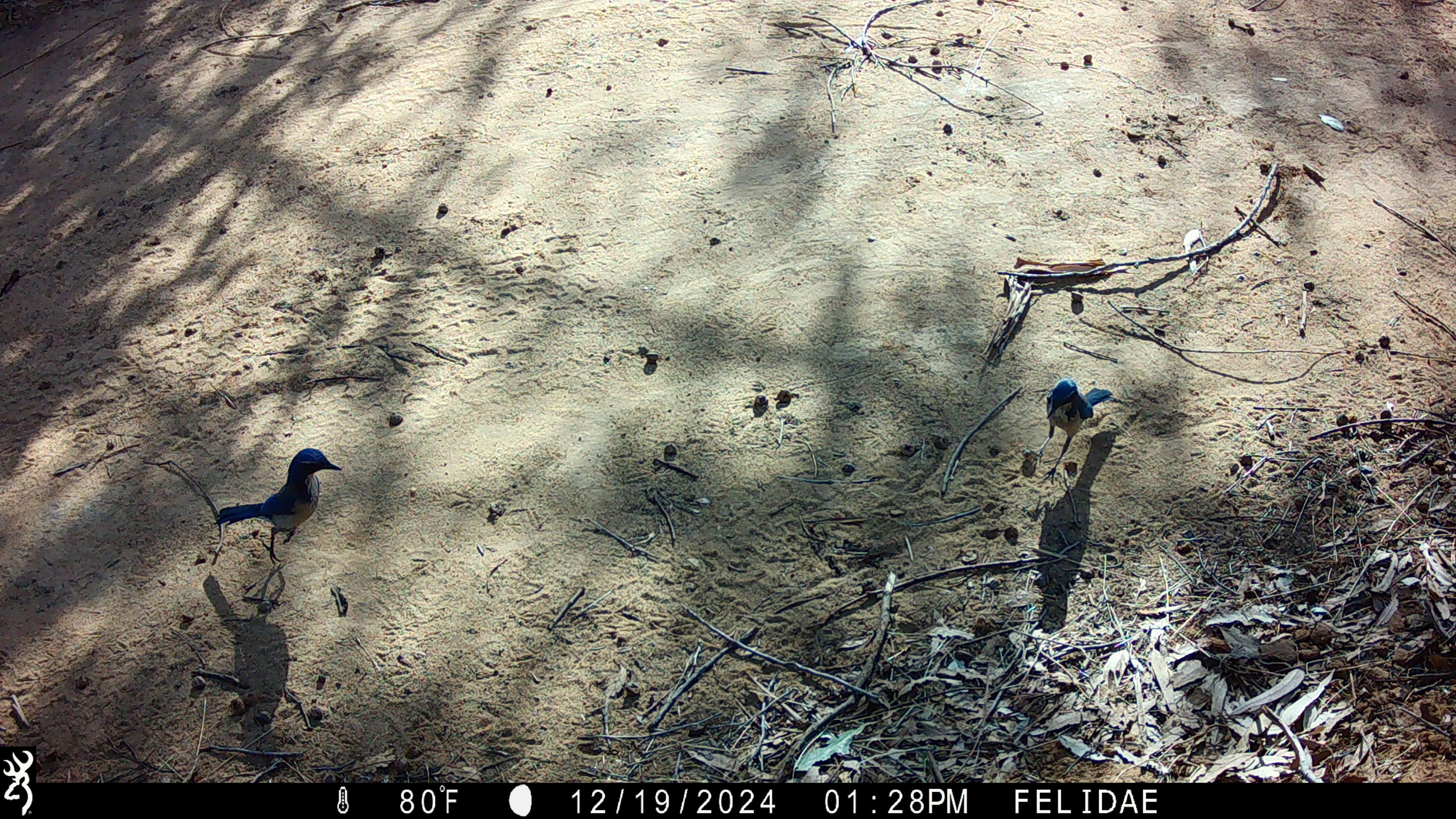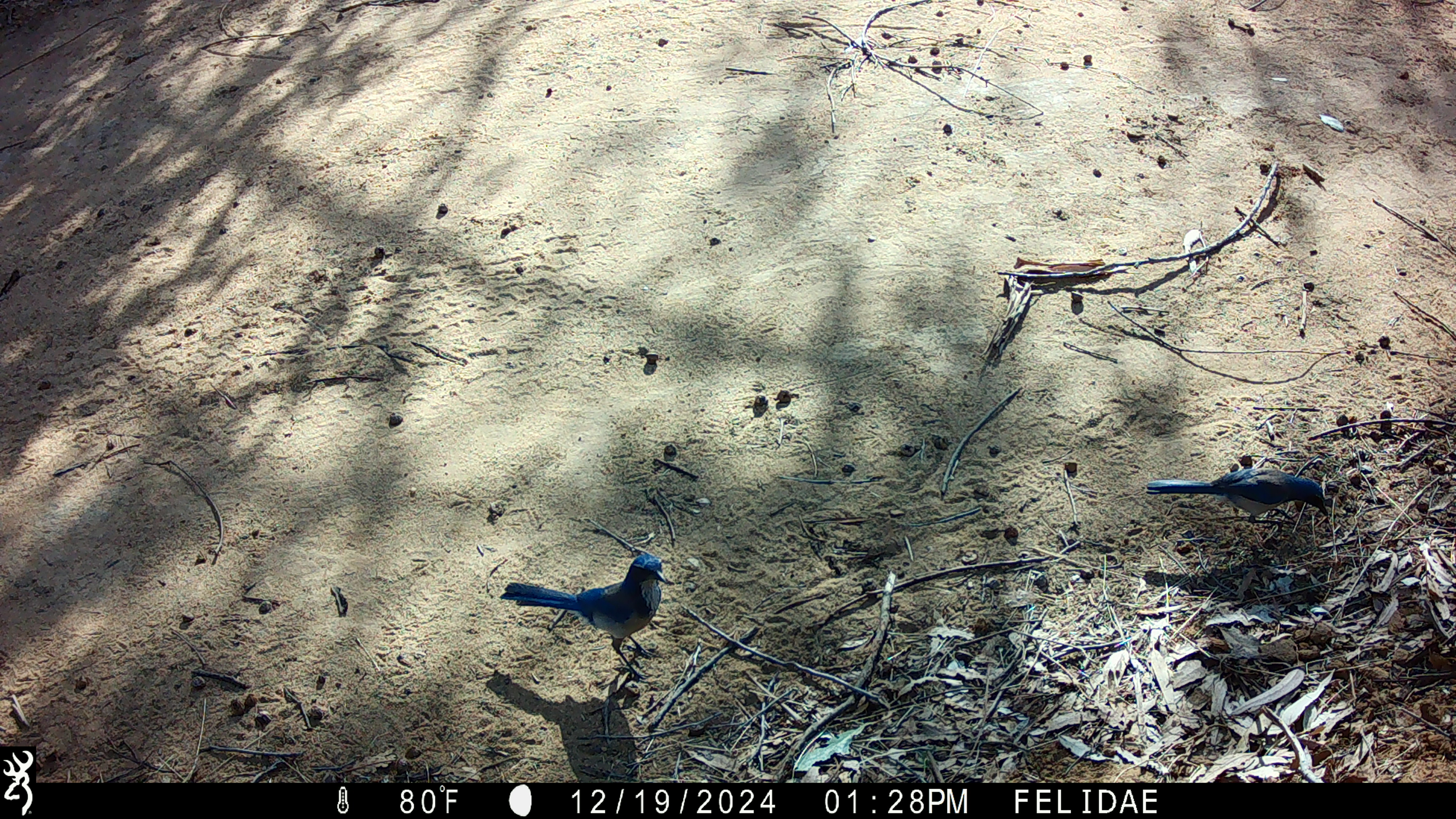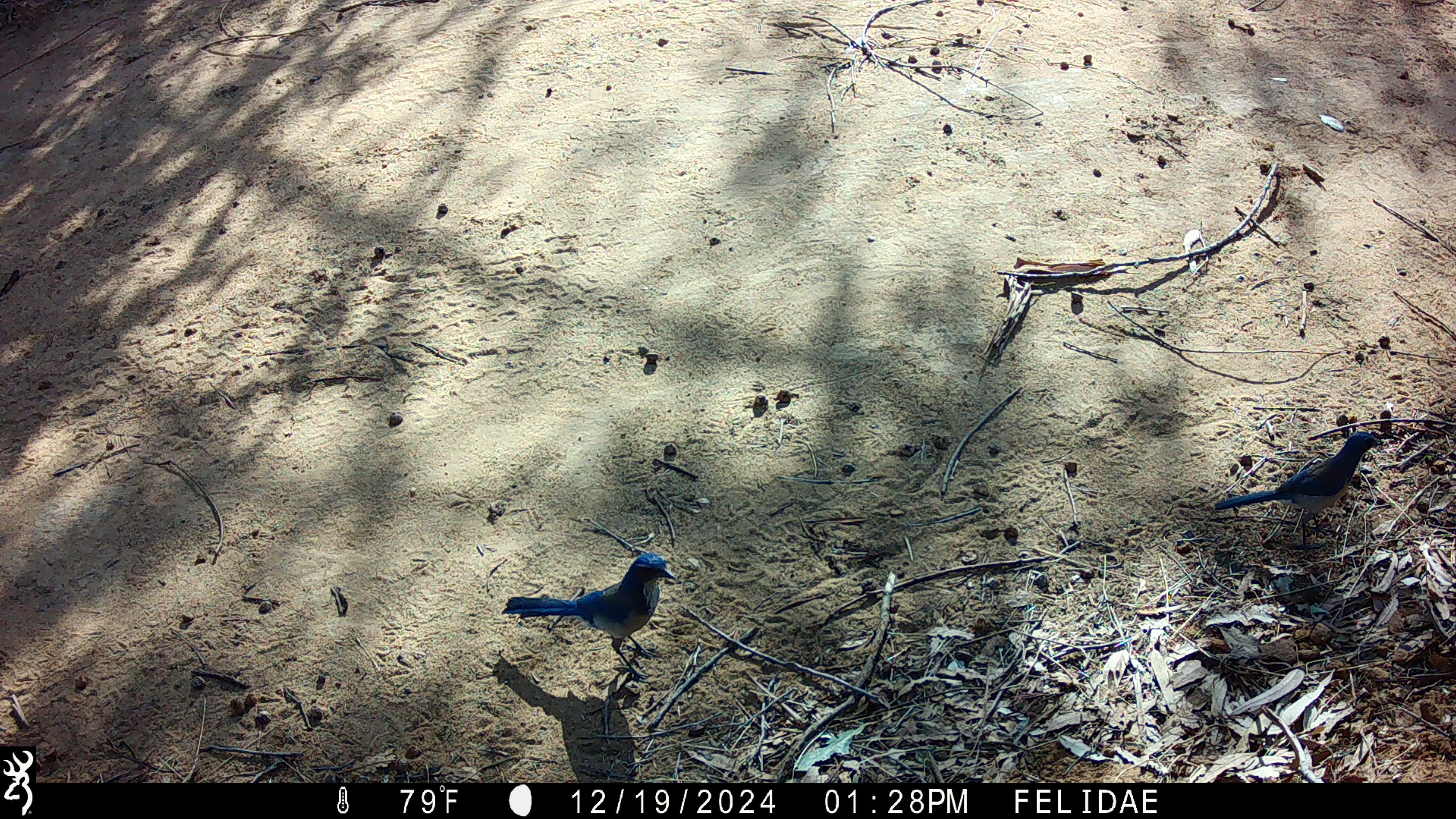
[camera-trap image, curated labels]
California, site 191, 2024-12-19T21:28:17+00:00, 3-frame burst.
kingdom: Animalia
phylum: Chordata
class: Aves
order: Passeriformes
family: Corvidae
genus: Aphelocoma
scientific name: Aphelocoma californica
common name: california scrub jay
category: western scrub-jay